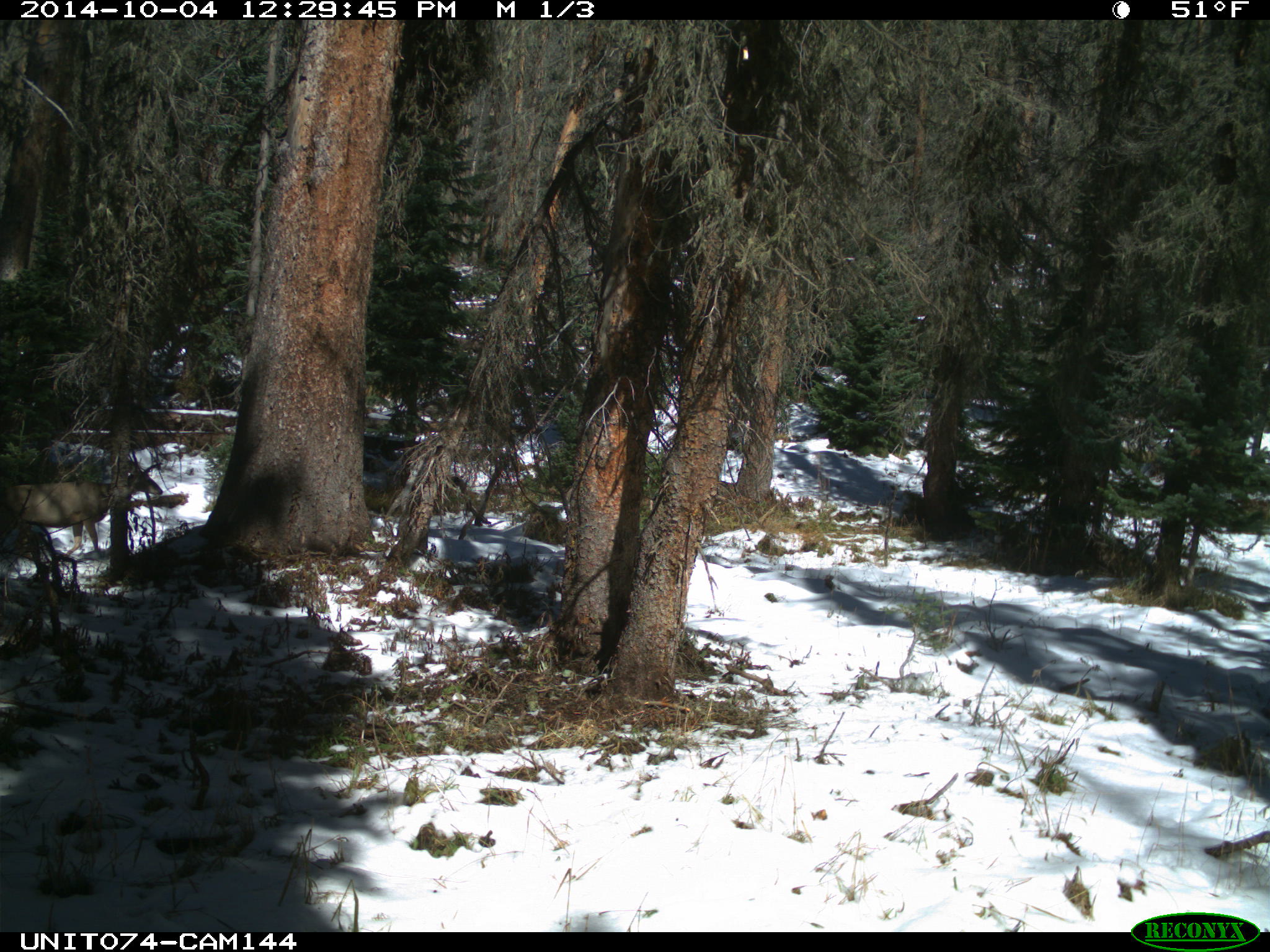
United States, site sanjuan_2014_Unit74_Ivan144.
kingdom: Animalia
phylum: Chordata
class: Mammalia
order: Artiodactyla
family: Cervidae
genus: Odocoileus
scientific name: Odocoileus hemionus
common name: mule deer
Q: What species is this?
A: Odocoileus hemionus (mule deer).